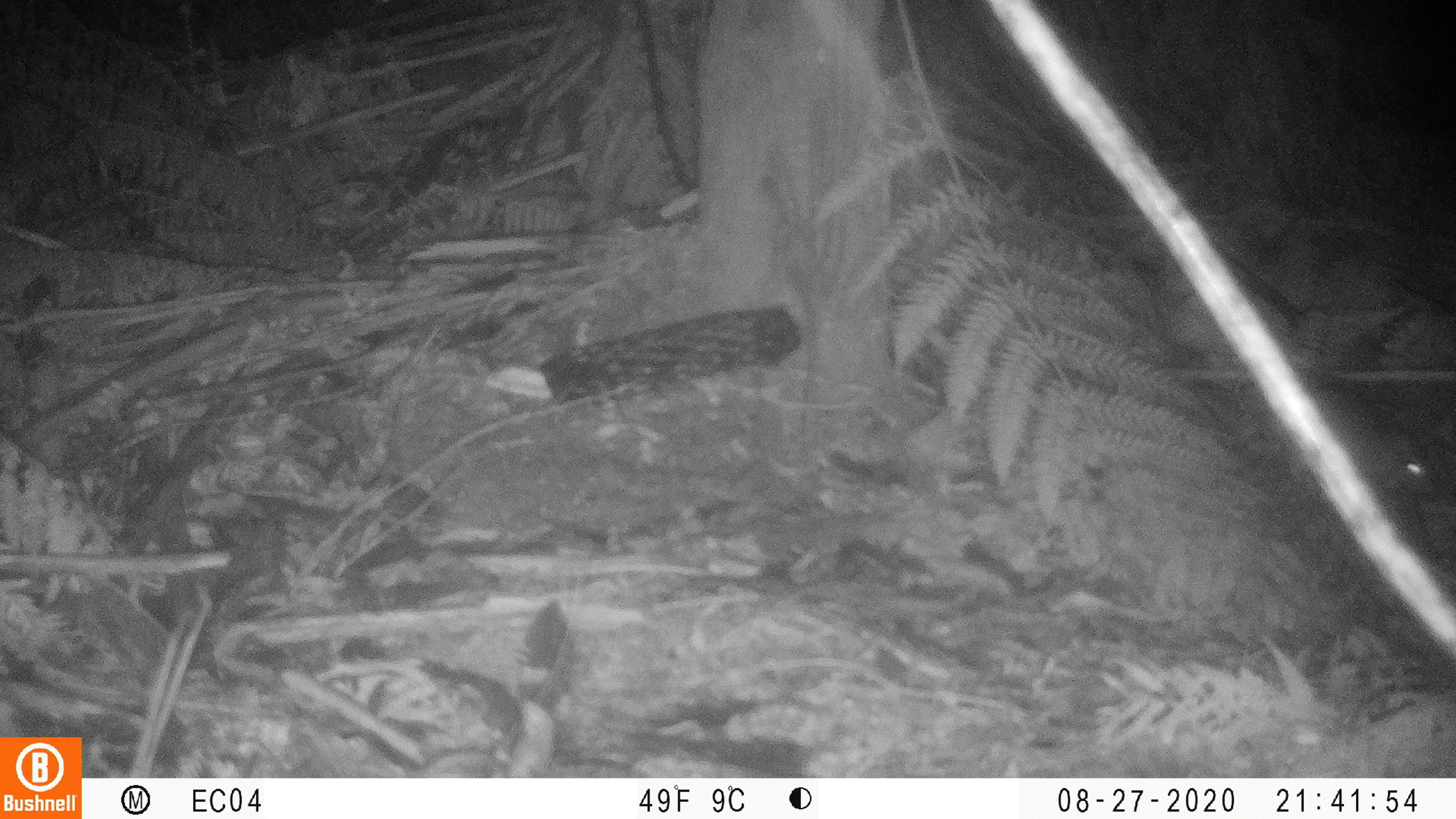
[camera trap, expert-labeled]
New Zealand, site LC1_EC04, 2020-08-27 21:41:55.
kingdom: Animalia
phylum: Chordata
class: Mammalia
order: Rodentia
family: Muridae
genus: Rattus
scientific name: Rattus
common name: rat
Rat (Rattus).